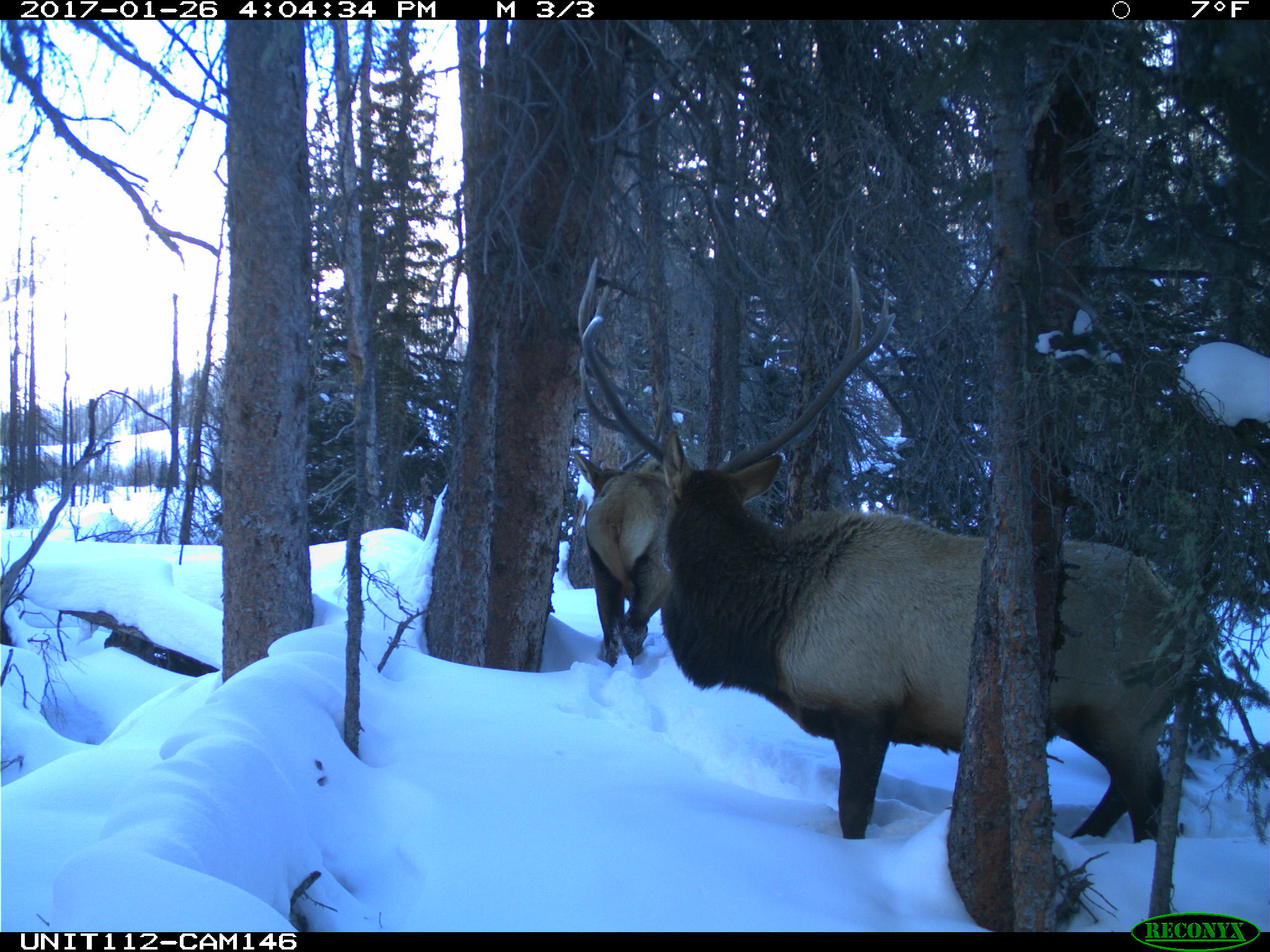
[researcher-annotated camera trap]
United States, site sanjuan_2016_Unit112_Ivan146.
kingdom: Animalia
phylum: Chordata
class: Mammalia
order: Artiodactyla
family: Cervidae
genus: Cervus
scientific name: Cervus elaphus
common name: red deer